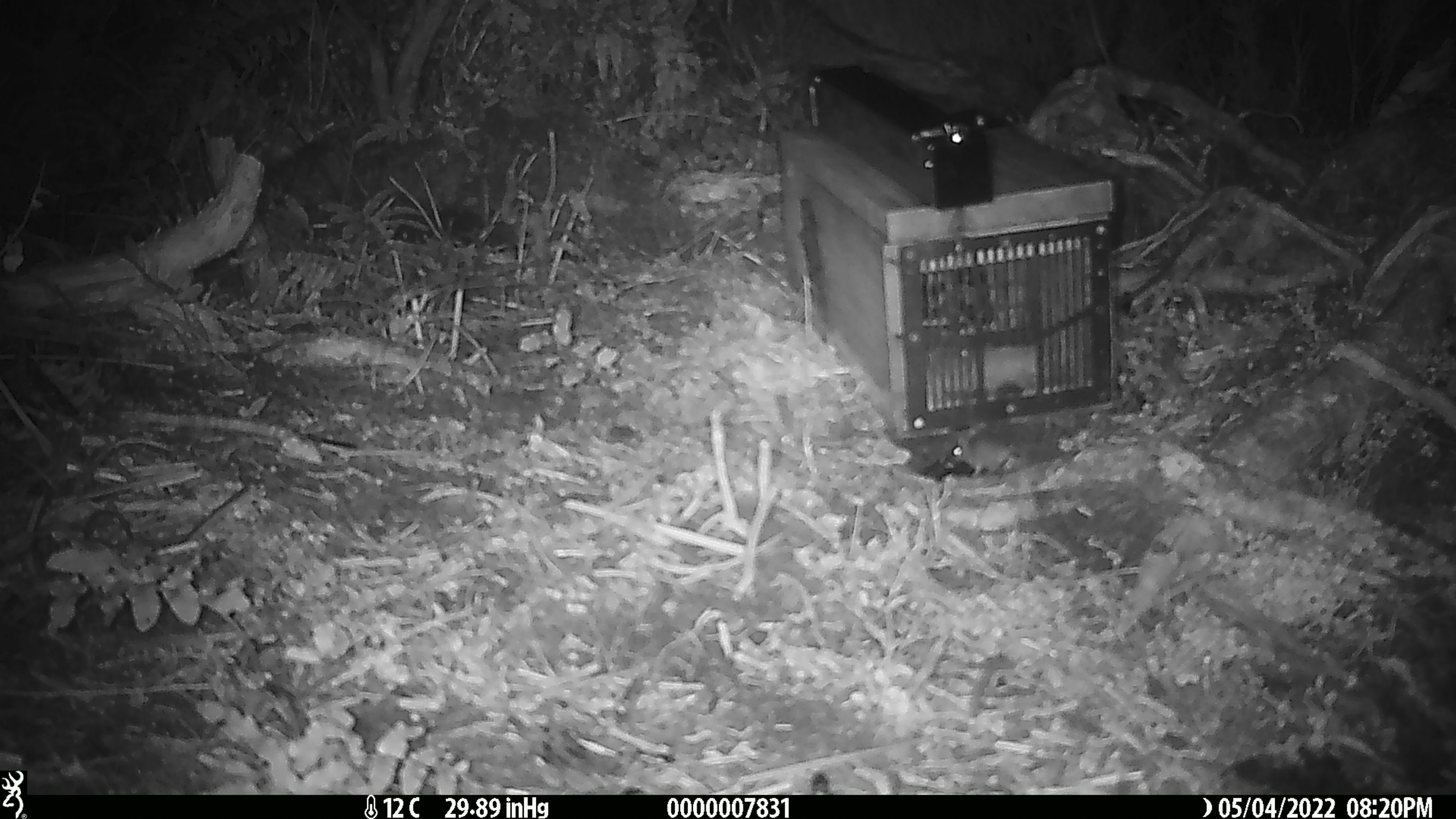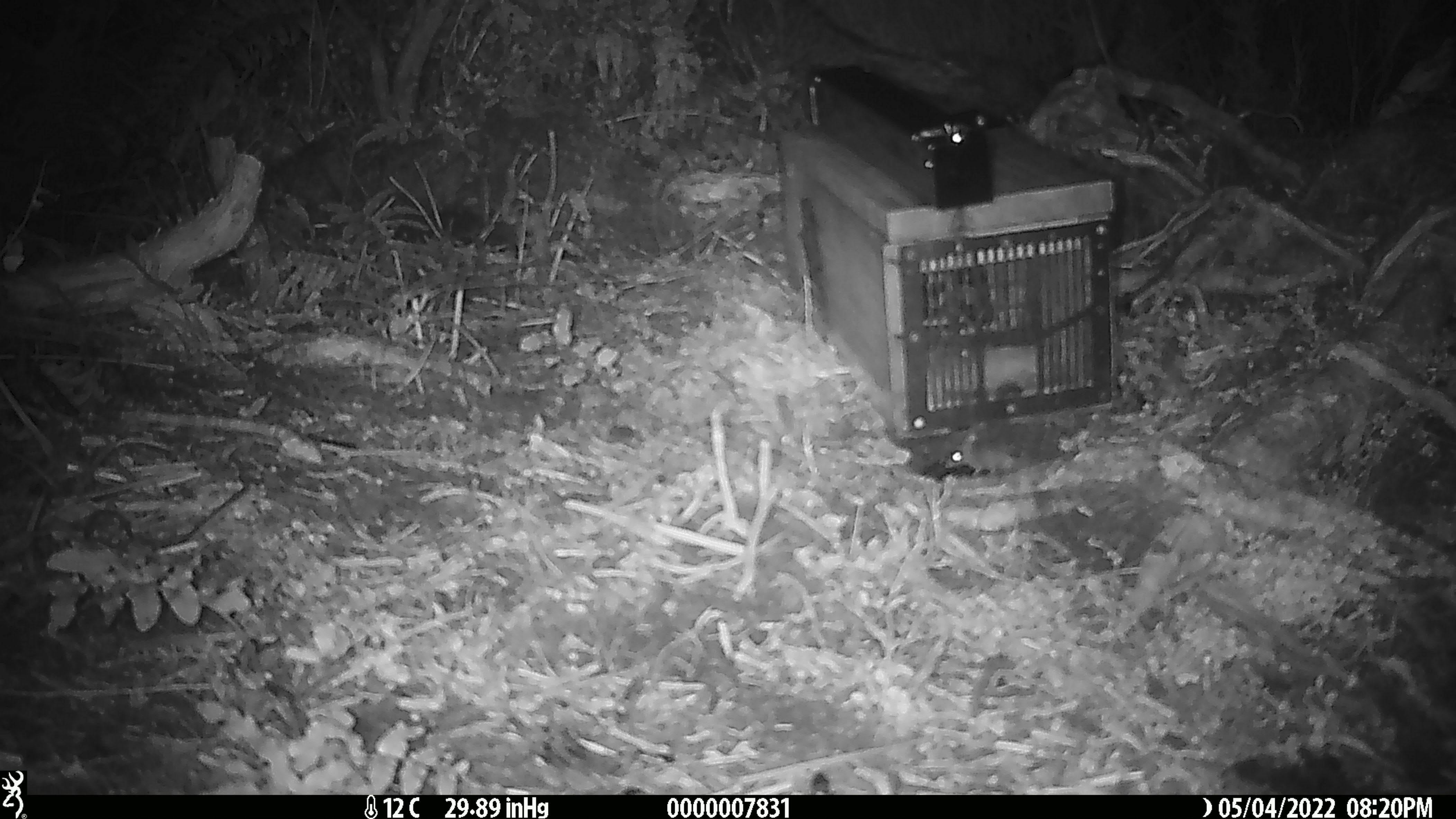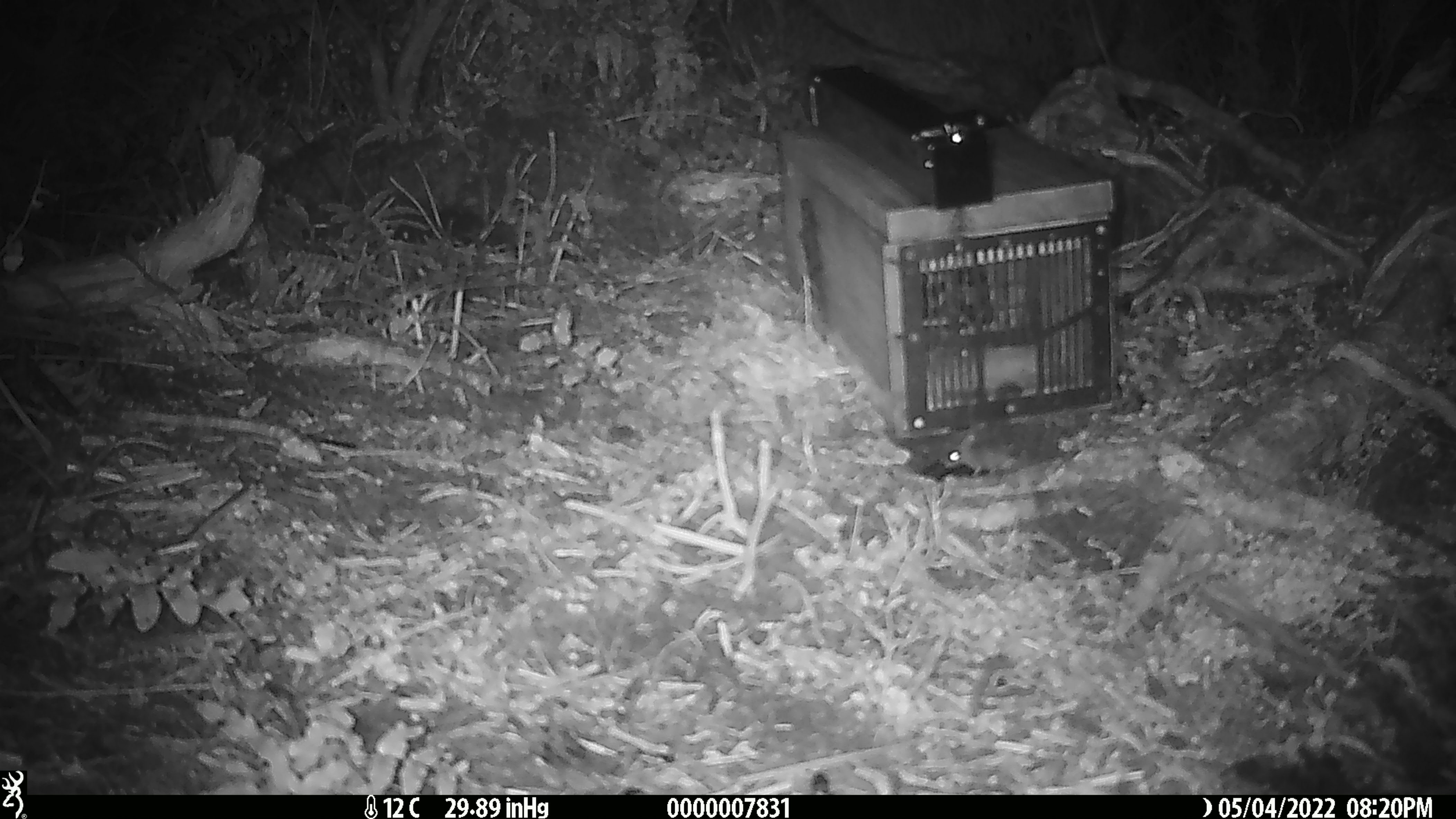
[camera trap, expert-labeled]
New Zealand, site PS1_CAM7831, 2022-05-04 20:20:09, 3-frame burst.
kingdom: Animalia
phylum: Chordata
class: Mammalia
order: Rodentia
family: Muridae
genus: Mus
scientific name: Mus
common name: mouse